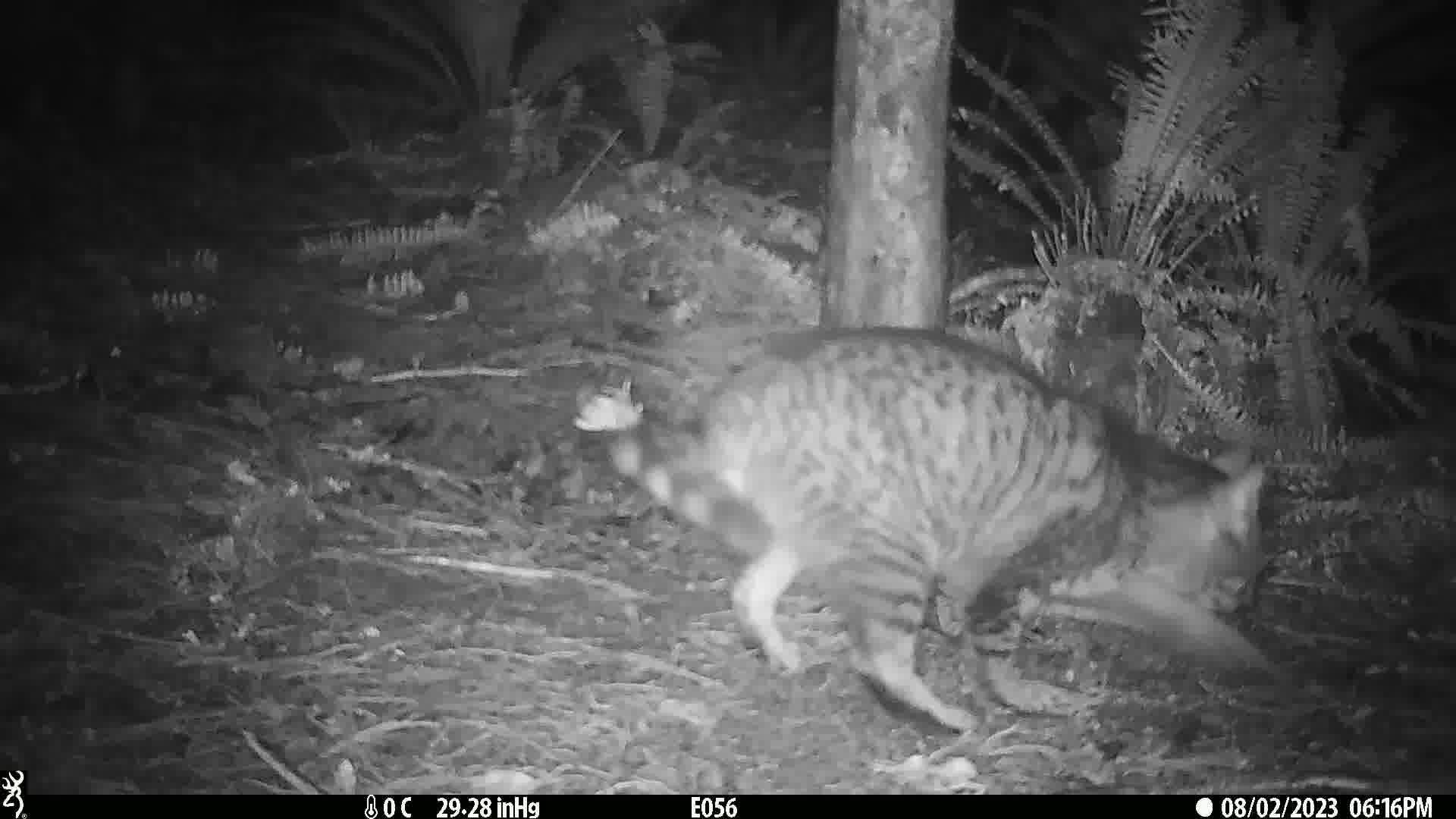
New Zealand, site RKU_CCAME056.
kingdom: Animalia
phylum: Chordata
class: Mammalia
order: Carnivora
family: Felidae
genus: Felis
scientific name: Felis catus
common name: domestic cat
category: cat